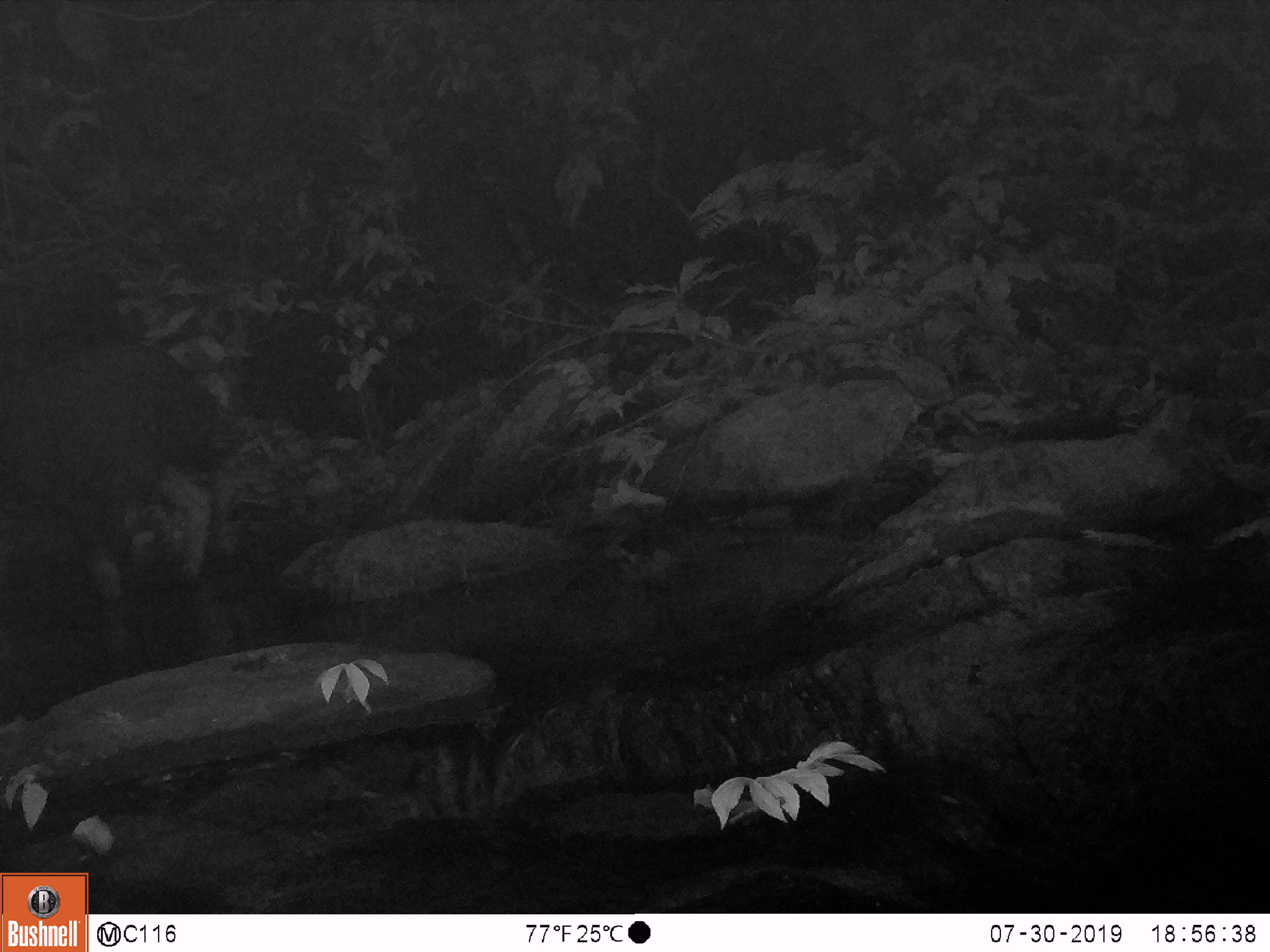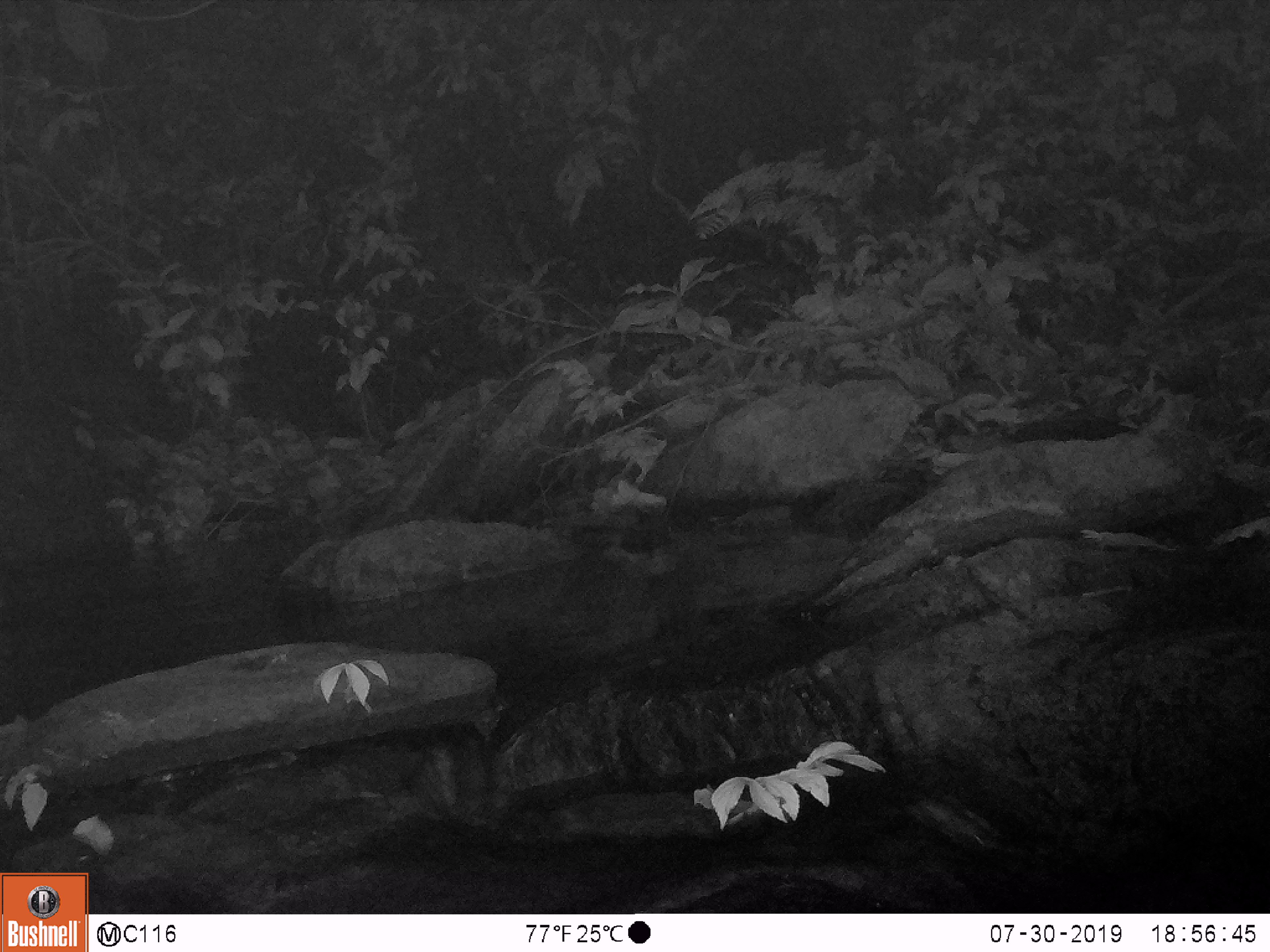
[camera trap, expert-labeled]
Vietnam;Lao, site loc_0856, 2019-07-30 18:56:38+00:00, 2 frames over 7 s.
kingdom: Animalia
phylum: Chordata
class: Mammalia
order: Artiodactyla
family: Bovidae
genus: Capricornis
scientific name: Capricornis sumatraensis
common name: chinese serow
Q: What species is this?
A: Chinese serow (Capricornis sumatraensis).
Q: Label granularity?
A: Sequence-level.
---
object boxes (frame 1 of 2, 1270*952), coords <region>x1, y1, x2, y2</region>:
chinese serow: <region>0, 332, 257, 600</region>